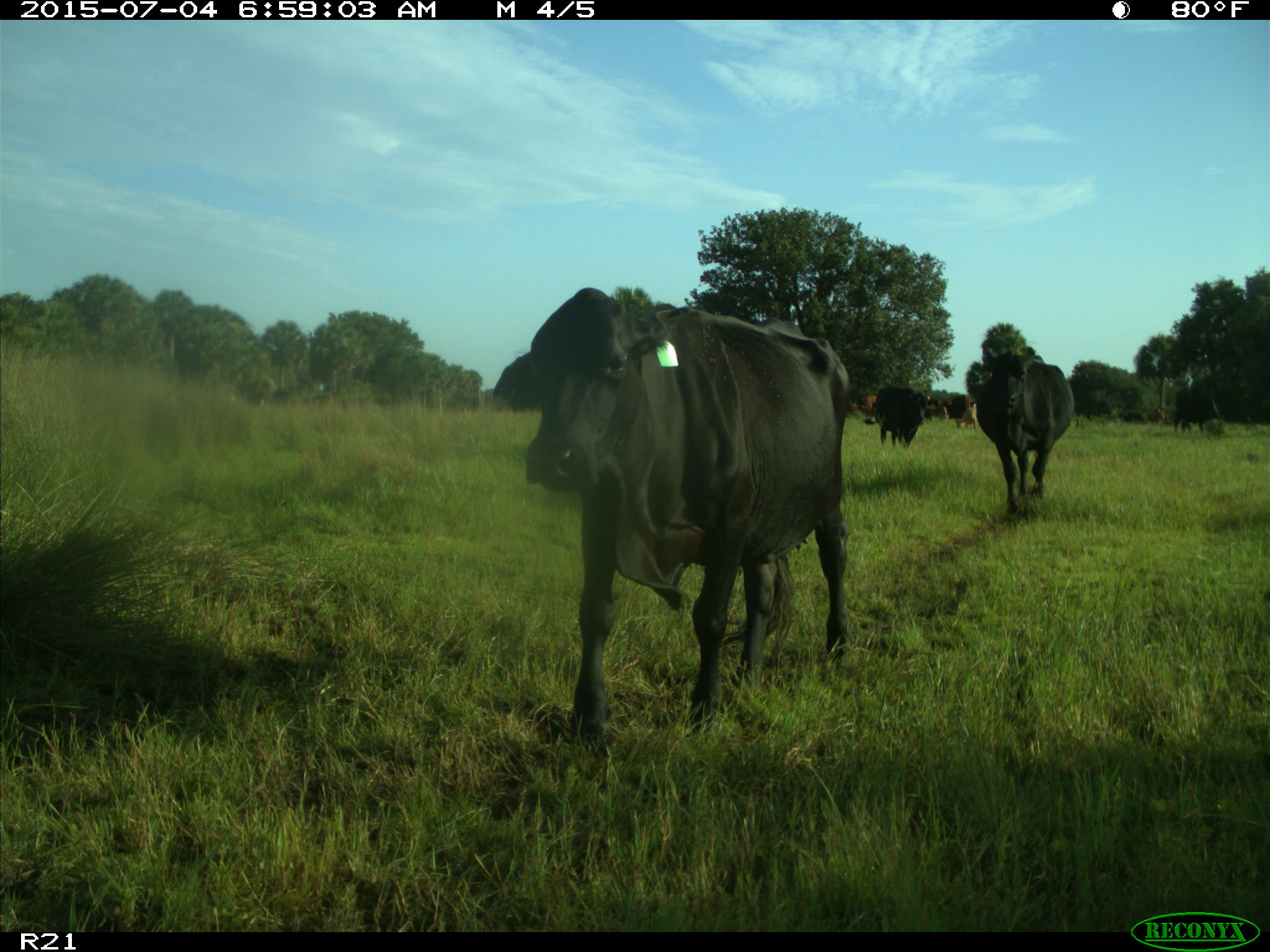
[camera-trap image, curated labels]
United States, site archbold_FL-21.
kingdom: Animalia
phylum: Chordata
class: Mammalia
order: Artiodactyla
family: Bovidae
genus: Bos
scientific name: Bos taurus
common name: domestic cow